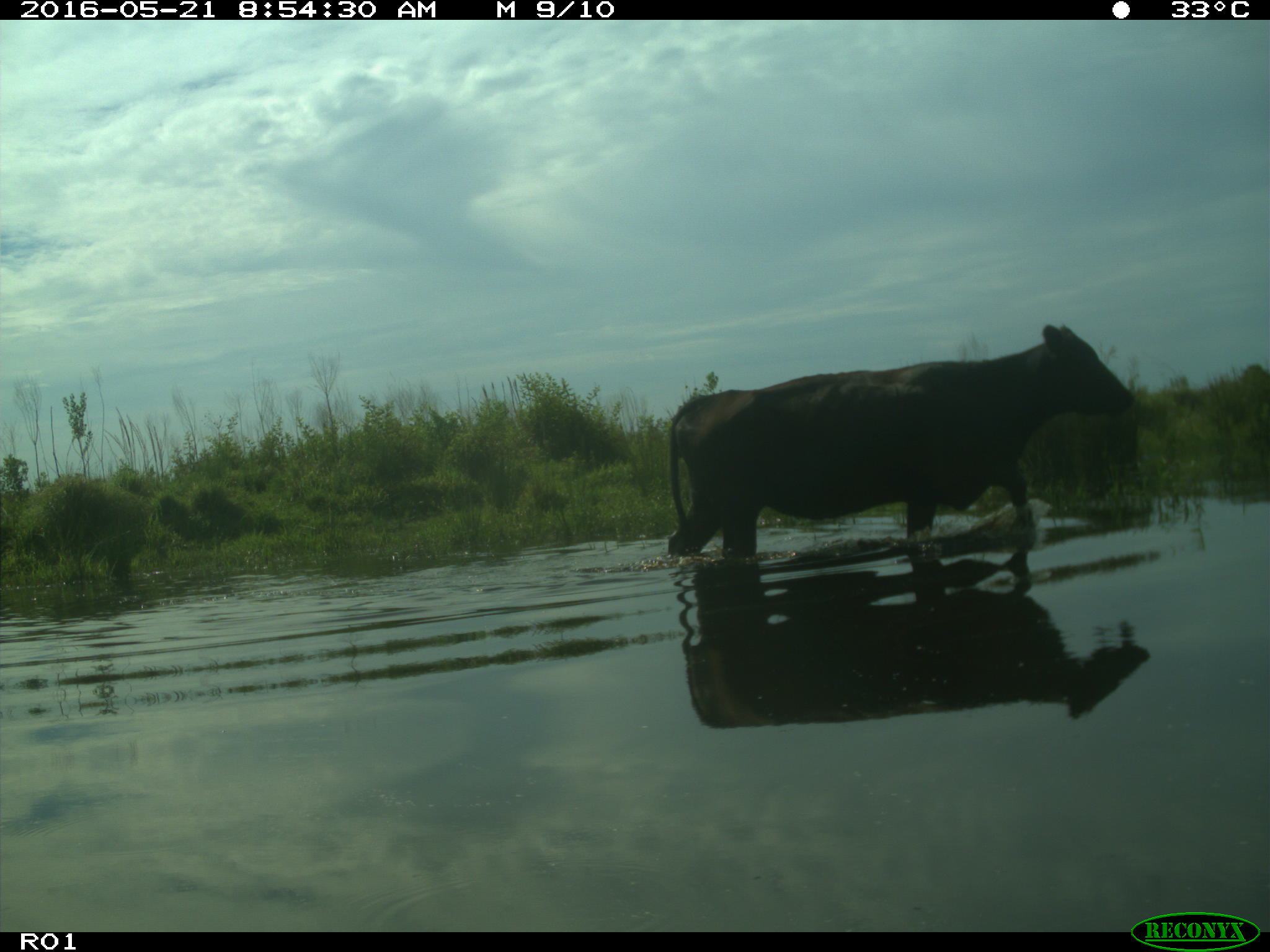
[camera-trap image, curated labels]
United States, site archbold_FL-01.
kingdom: Animalia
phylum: Chordata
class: Mammalia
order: Artiodactyla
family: Bovidae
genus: Bos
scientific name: Bos taurus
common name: domestic cow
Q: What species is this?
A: Bos taurus (domestic cow).